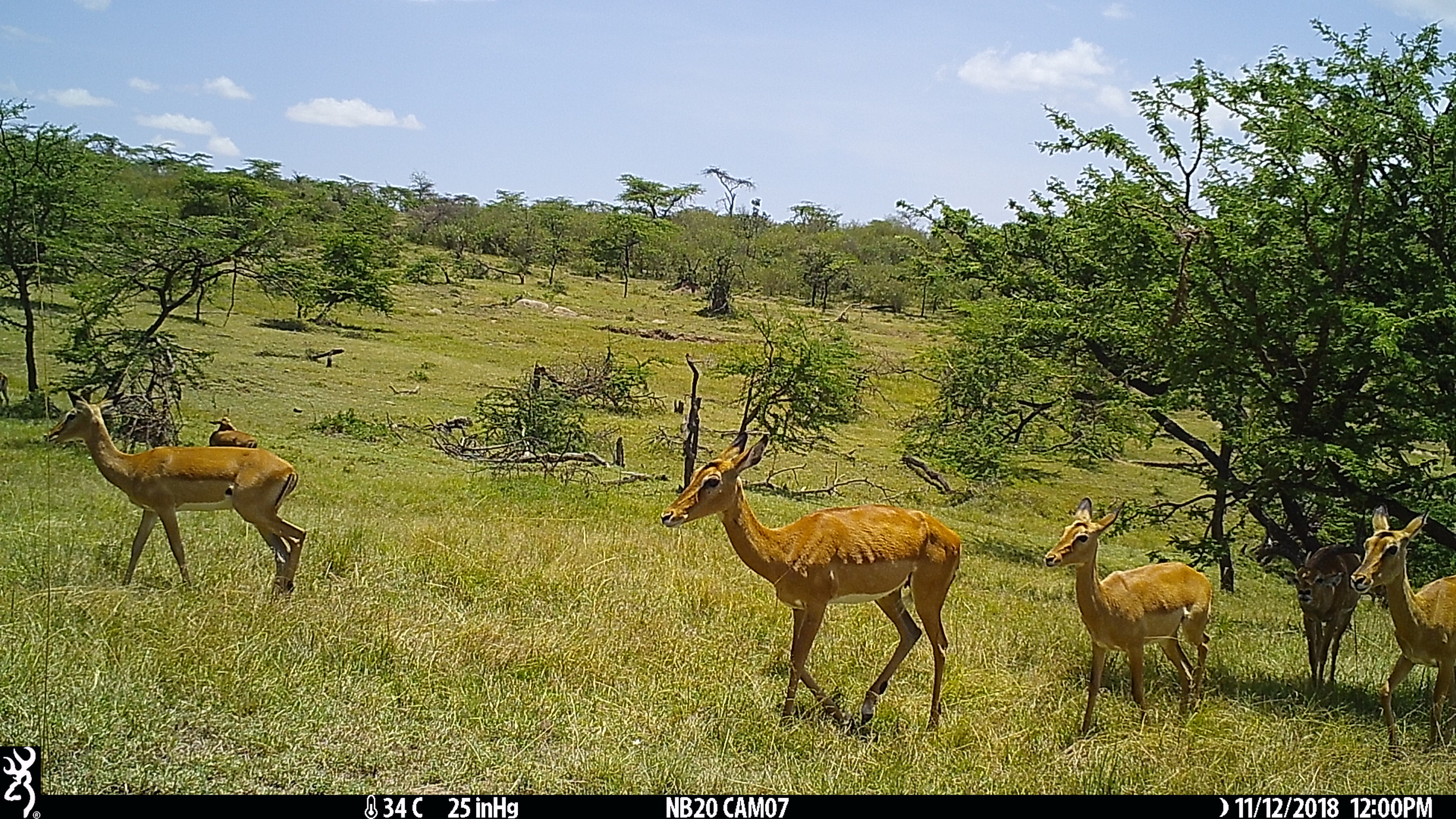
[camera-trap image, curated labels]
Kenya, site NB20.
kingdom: Animalia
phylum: Chordata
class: Mammalia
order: Artiodactyla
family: Bovidae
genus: Aepyceros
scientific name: Aepyceros melampus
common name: impala